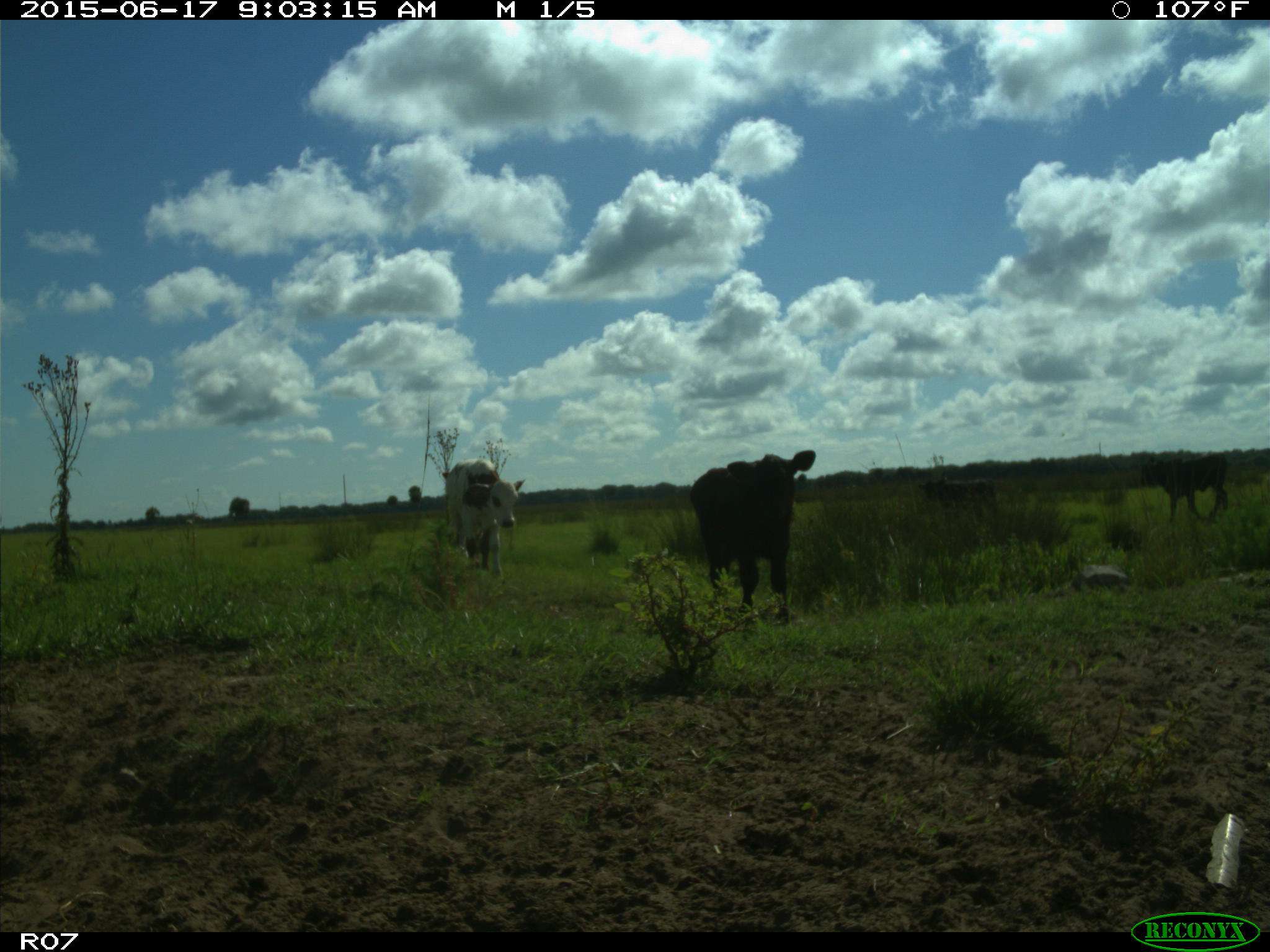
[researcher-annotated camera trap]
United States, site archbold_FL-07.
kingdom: Animalia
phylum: Chordata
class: Mammalia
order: Artiodactyla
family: Bovidae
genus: Bos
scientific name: Bos taurus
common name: domestic cow